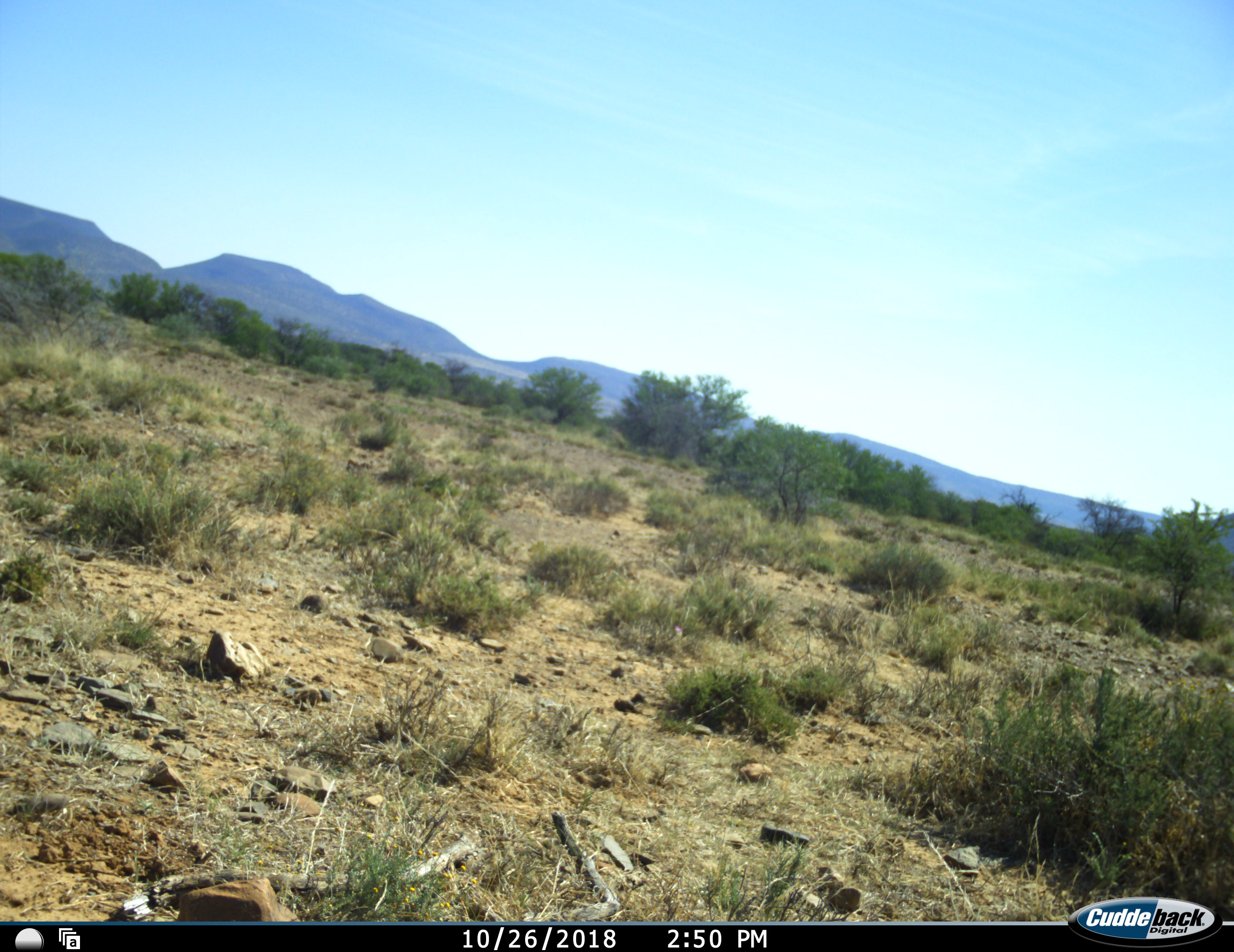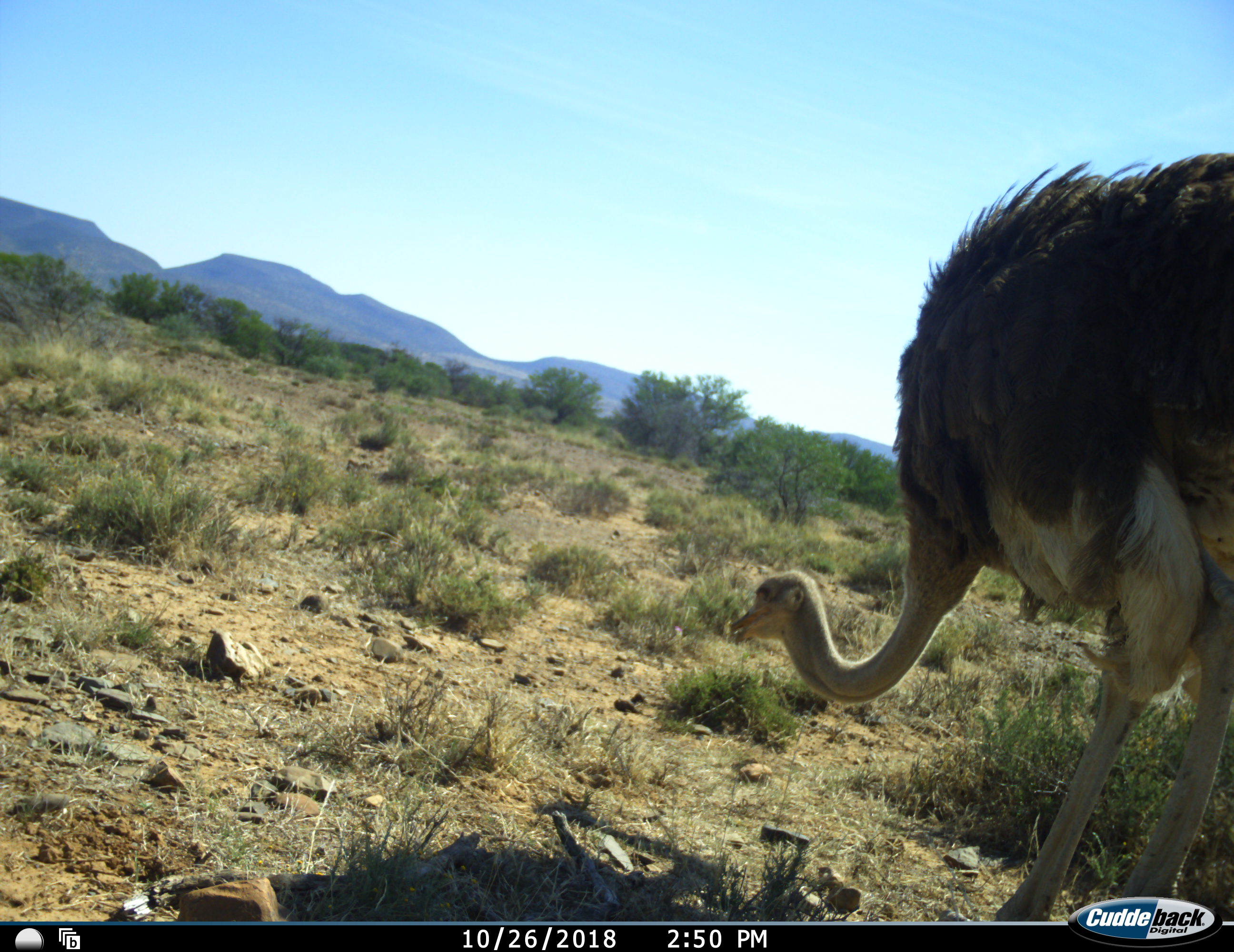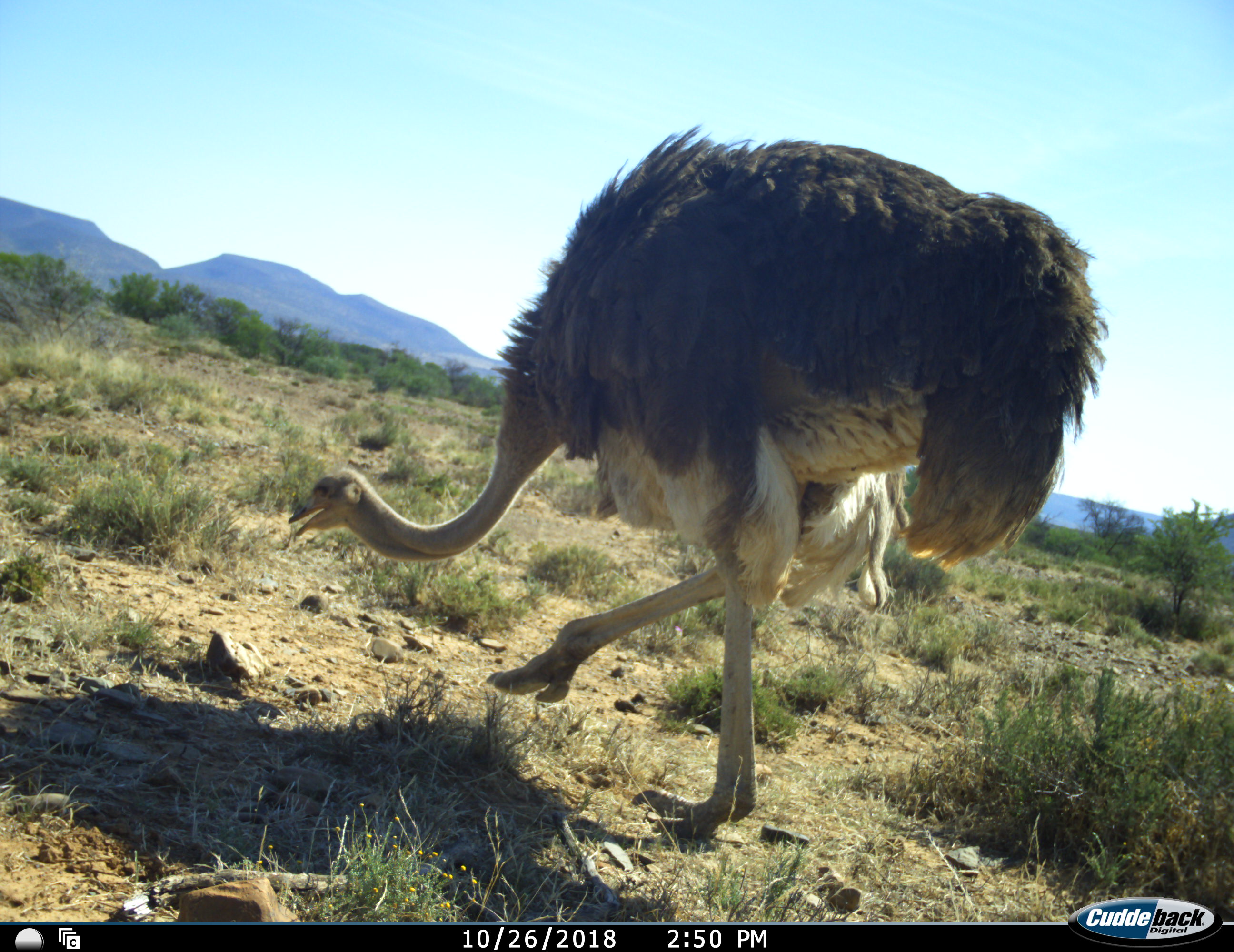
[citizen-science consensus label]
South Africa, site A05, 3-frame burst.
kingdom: Animalia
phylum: Chordata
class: Aves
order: Struthioniformes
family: Struthionidae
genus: Struthio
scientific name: Struthio camelus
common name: ostrich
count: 1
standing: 0%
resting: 0%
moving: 89%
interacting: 0%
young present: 0%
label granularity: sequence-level